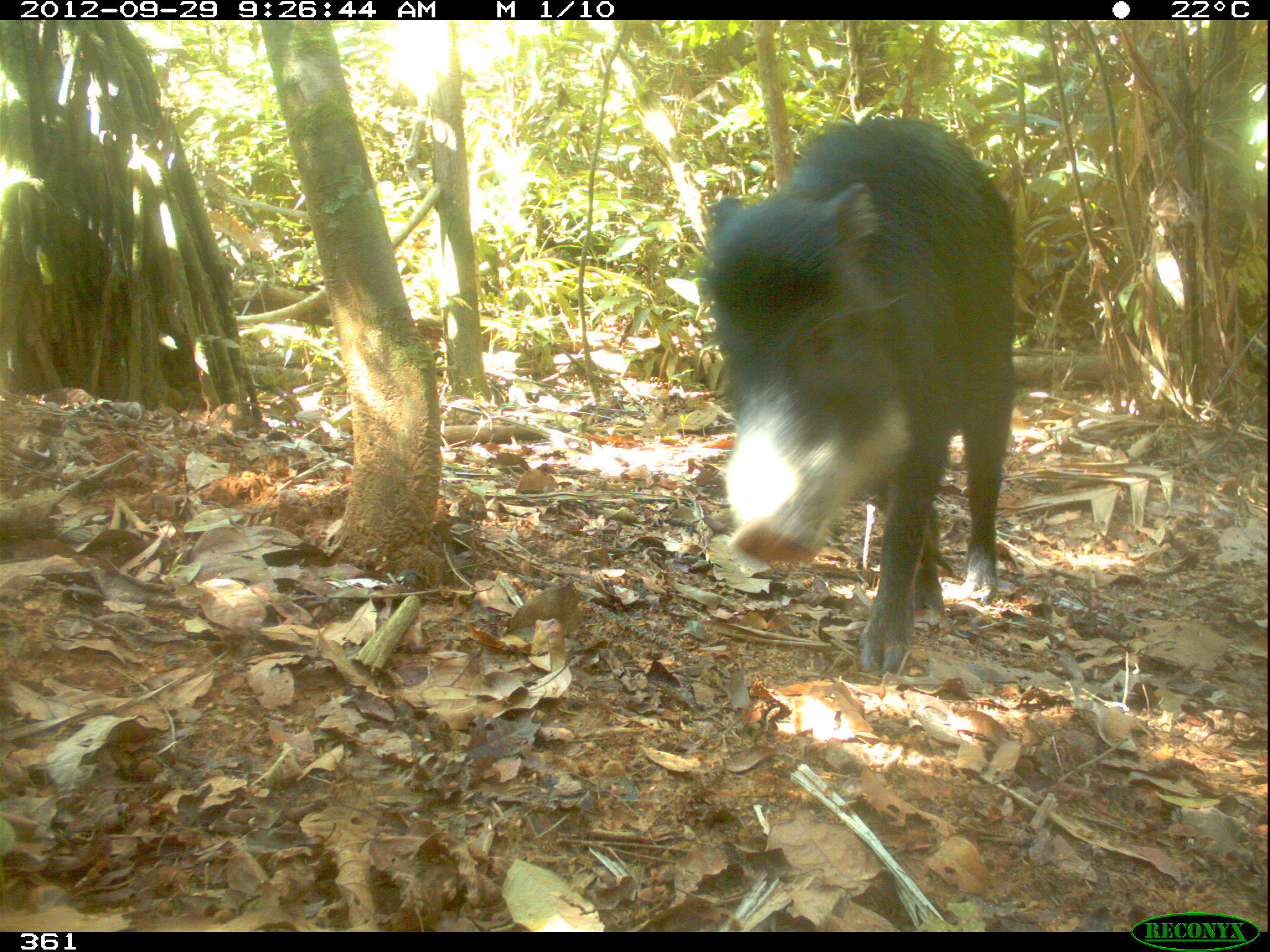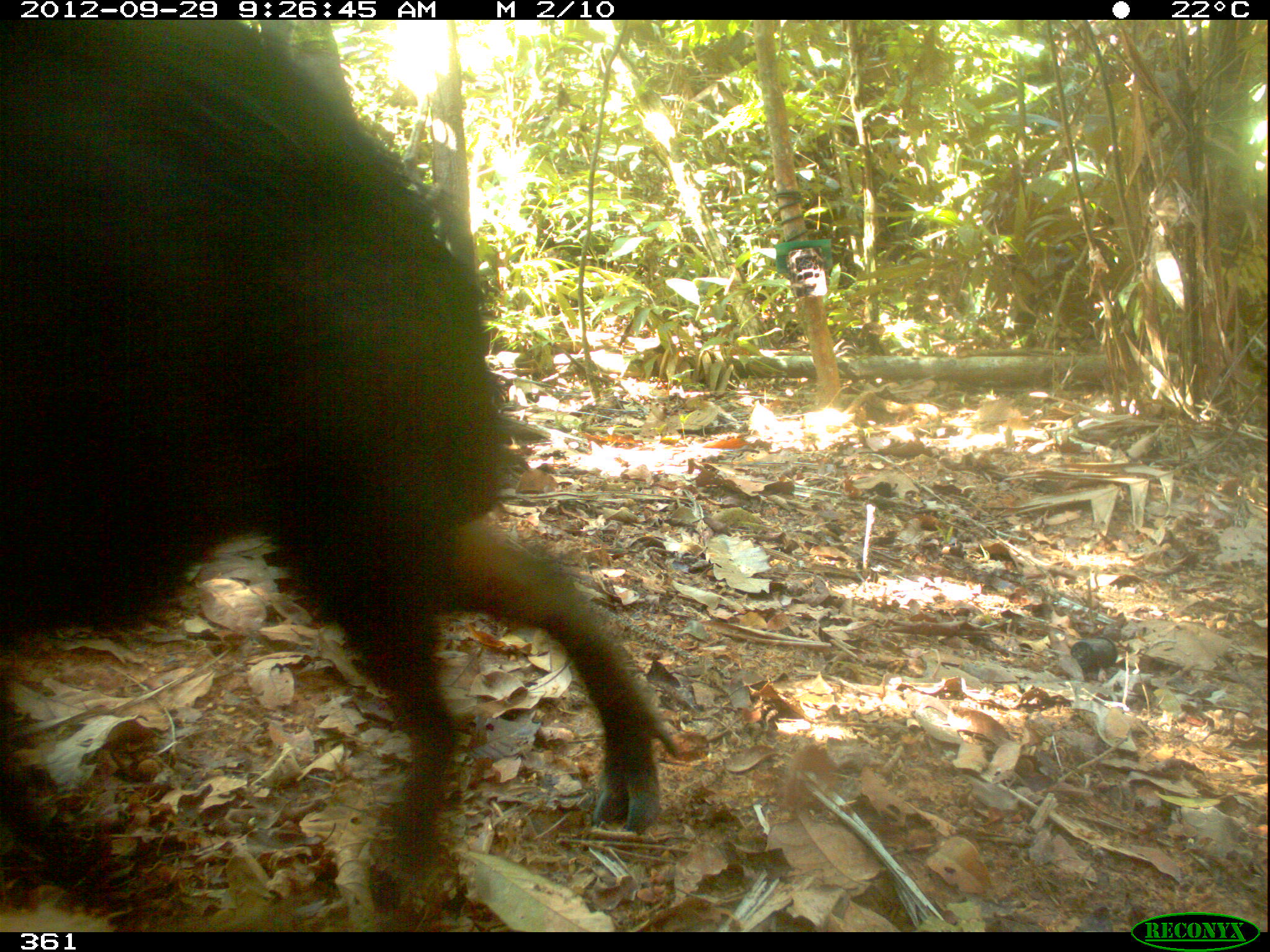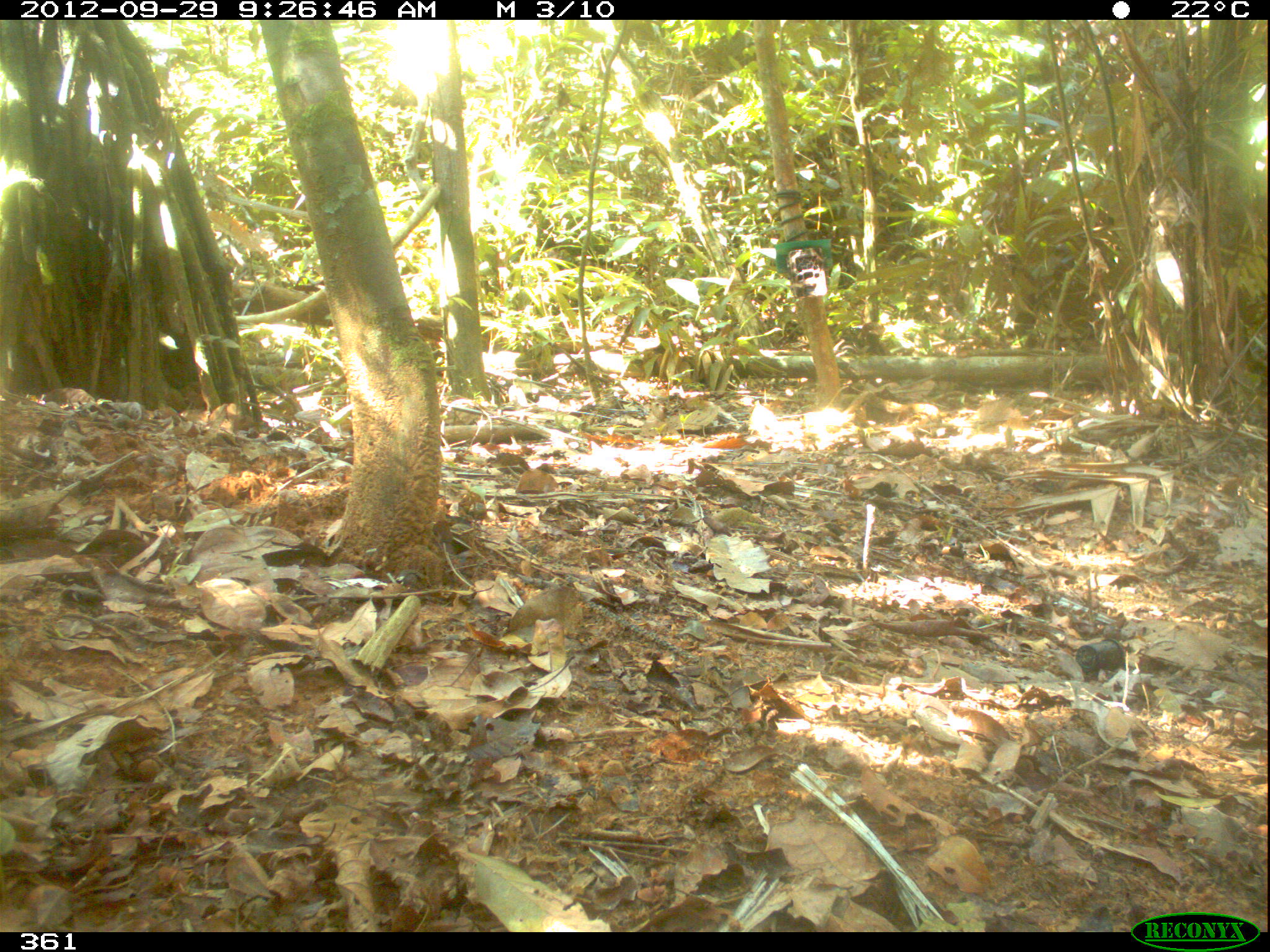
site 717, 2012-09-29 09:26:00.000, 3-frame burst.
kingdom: Animalia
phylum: Chordata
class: Mammalia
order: Artiodactyla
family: Tayassuidae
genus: Tayassu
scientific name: Tayassu pecari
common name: white-lipped peccary